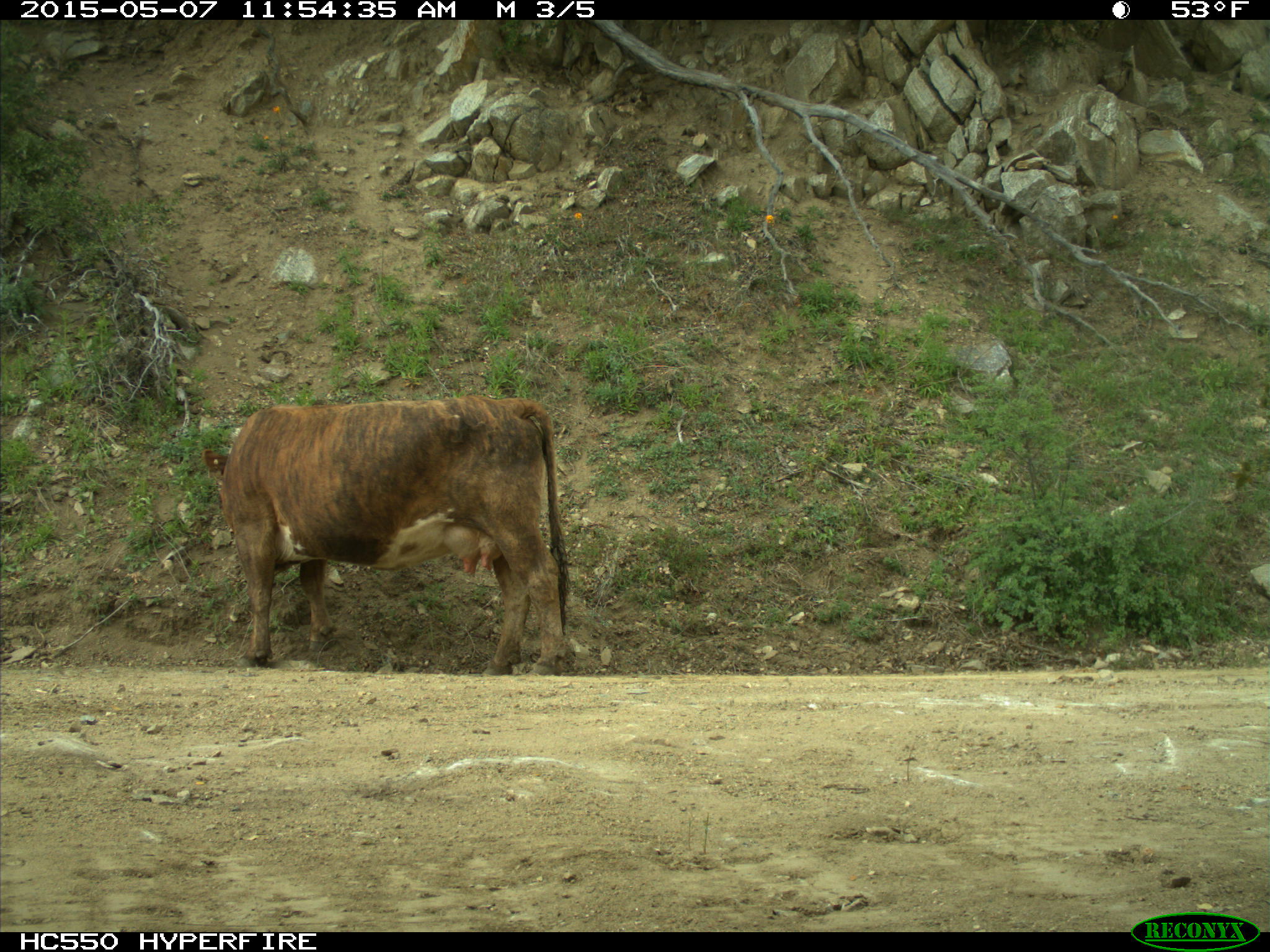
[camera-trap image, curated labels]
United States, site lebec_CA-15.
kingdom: Animalia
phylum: Chordata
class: Mammalia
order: Artiodactyla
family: Bovidae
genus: Bos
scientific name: Bos taurus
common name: domestic cow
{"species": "Bos taurus (domestic cow)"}